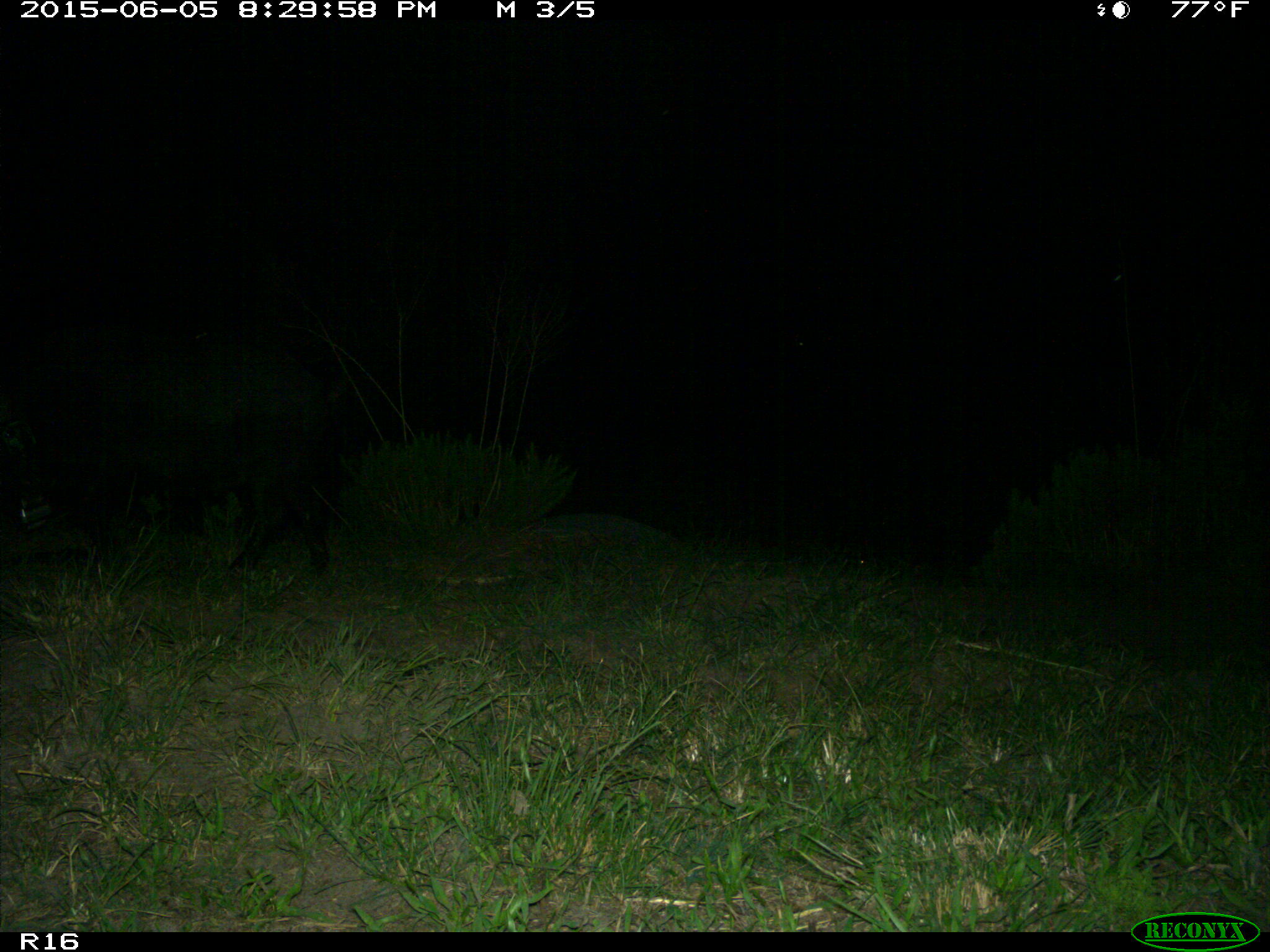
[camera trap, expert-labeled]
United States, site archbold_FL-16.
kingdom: Animalia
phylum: Chordata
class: Mammalia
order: Artiodactyla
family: Suidae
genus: Sus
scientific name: Sus scrofa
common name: wild boar